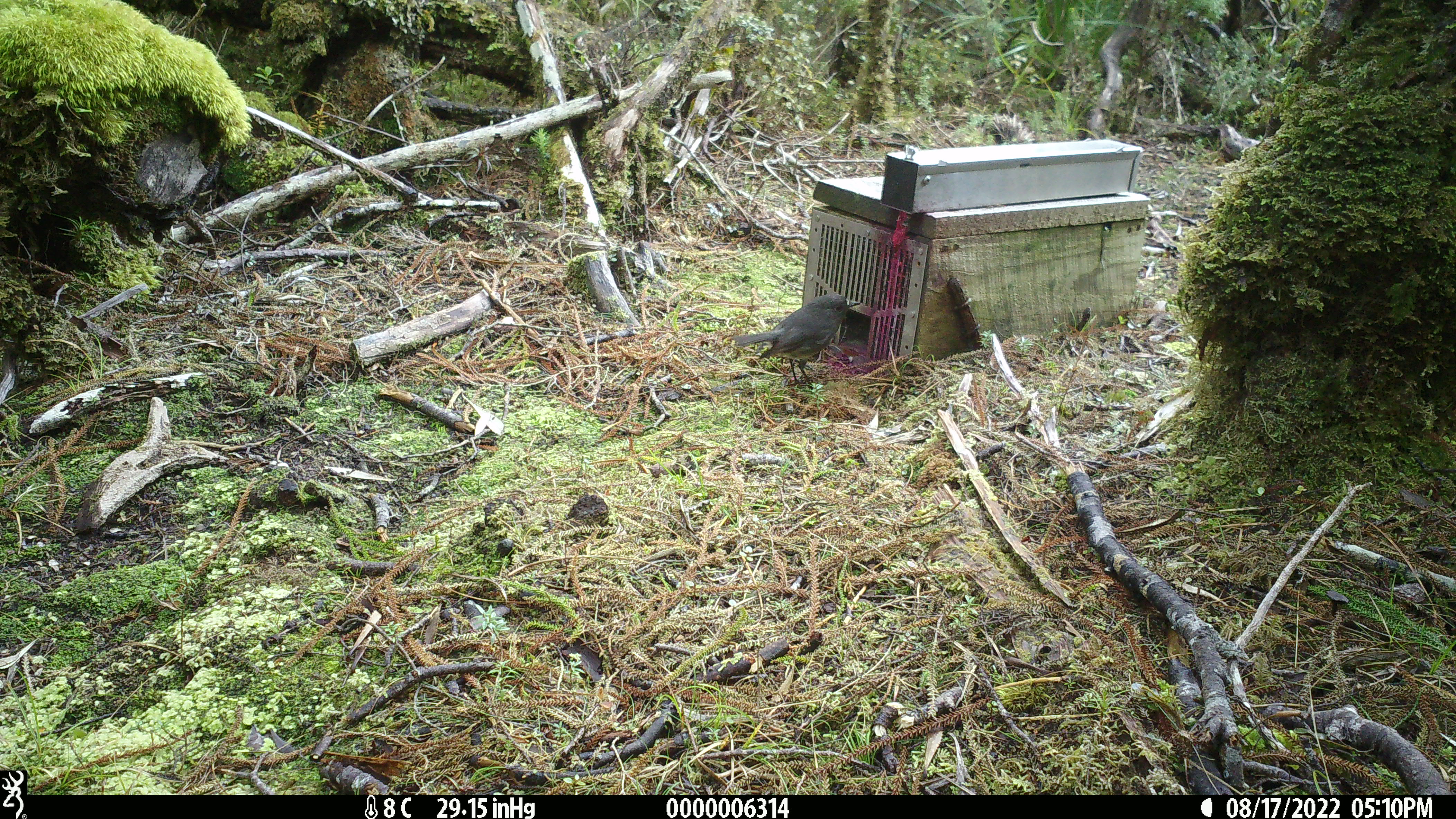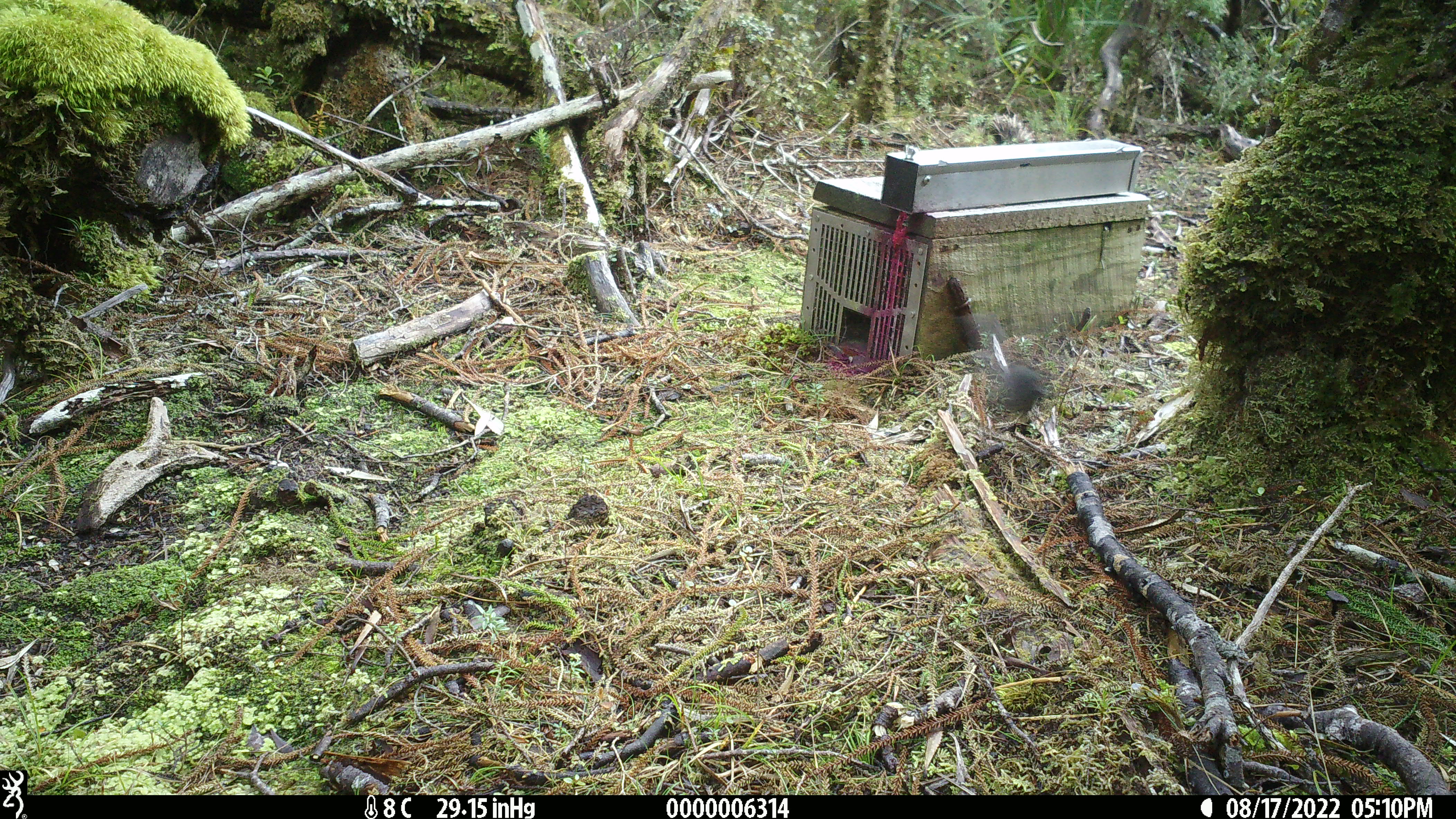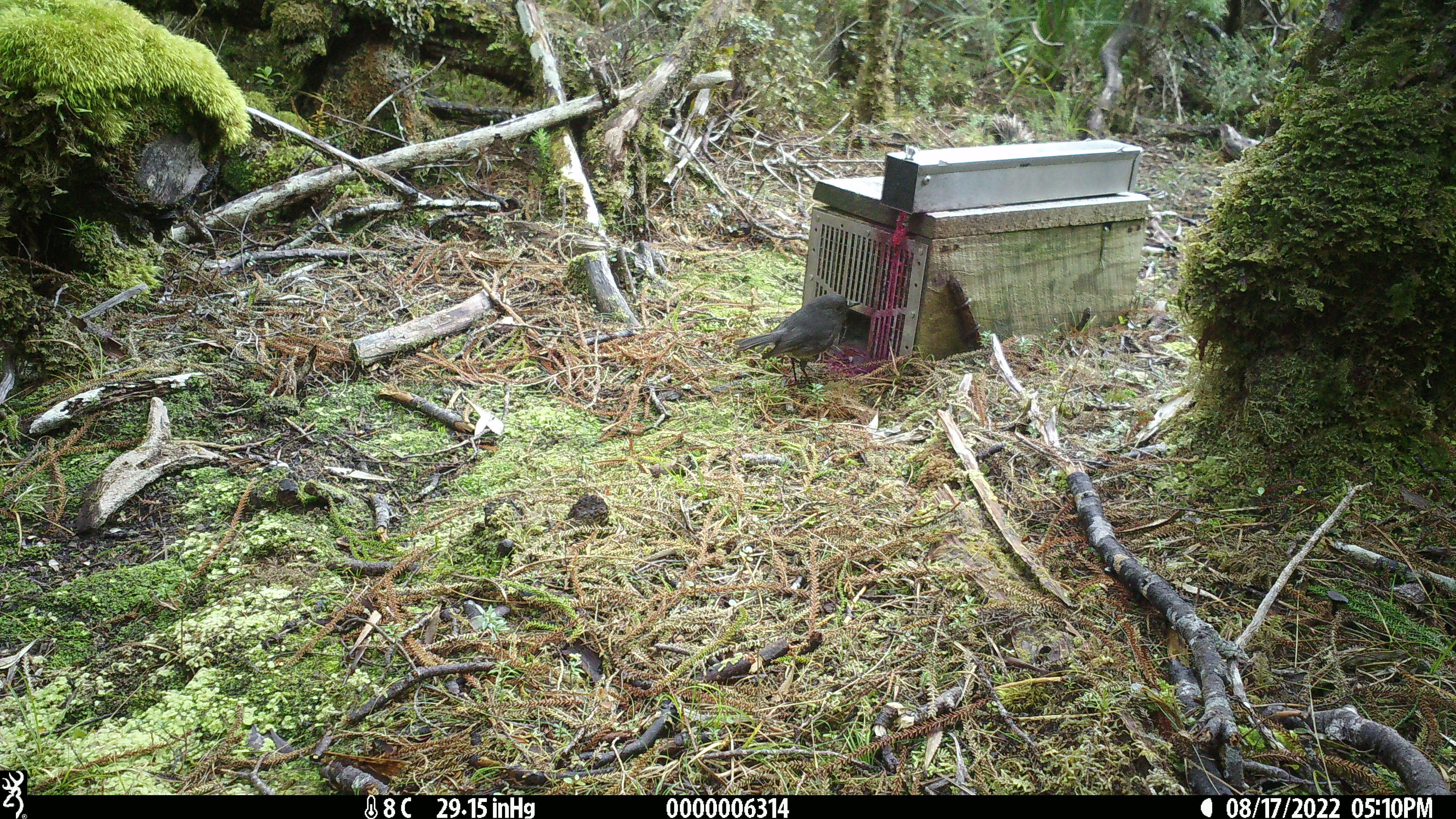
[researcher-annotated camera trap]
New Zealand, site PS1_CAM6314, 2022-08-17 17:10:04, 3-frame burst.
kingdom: Animalia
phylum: Chordata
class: Aves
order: Passeriformes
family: Petroicidae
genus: Petroica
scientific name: Petroica australis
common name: new zealand robin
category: robin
Robin (new zealand robin) (Petroica australis).